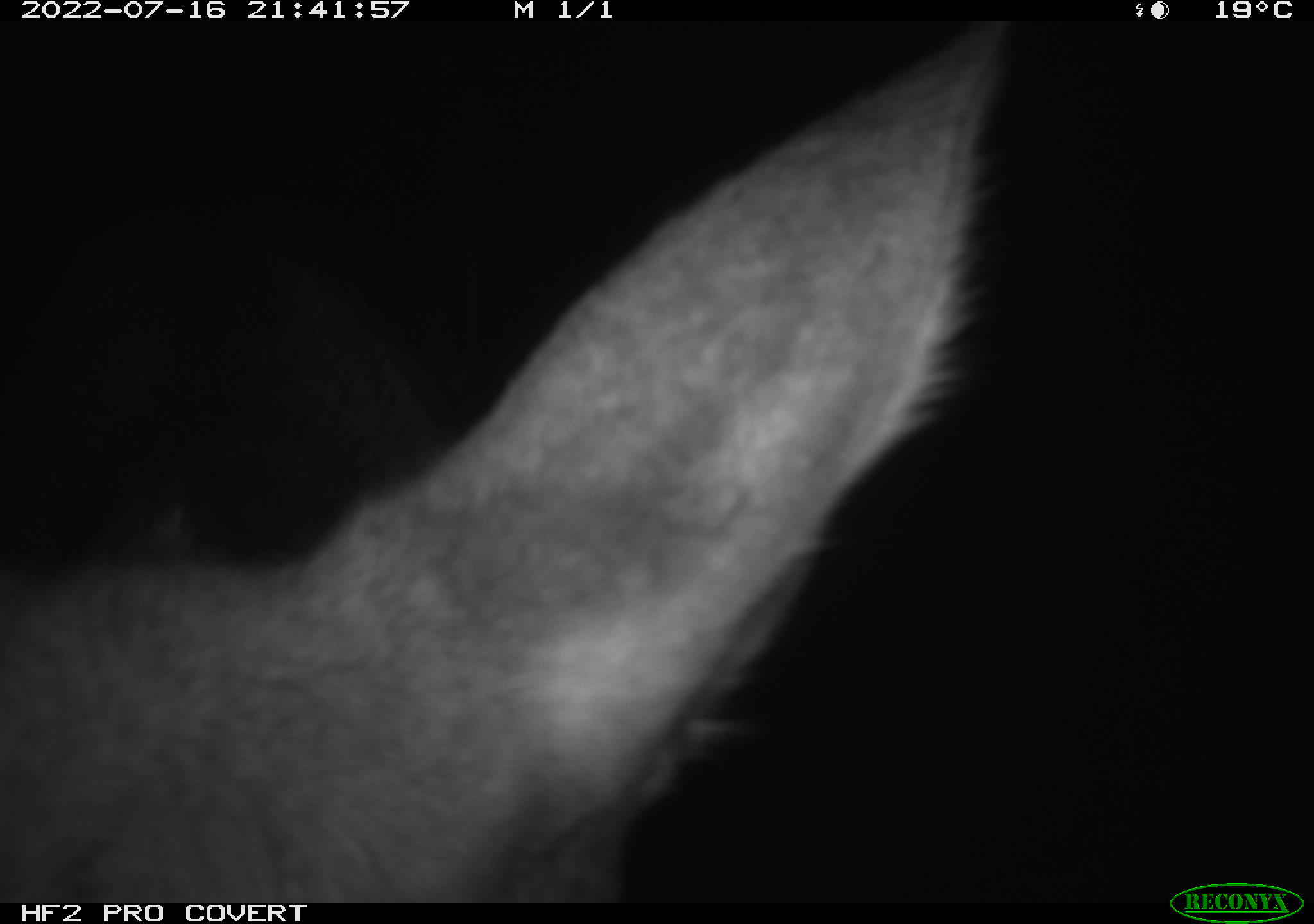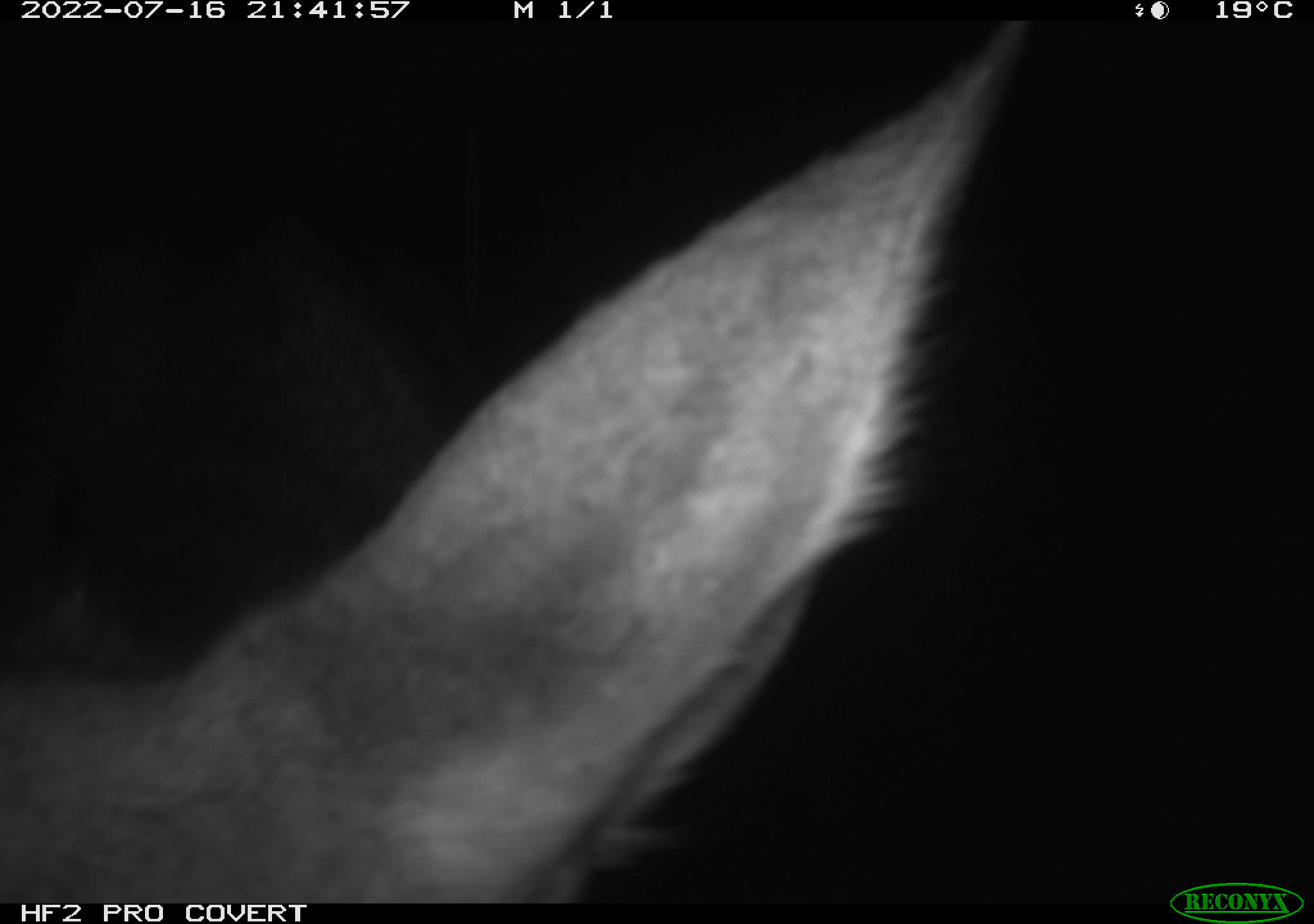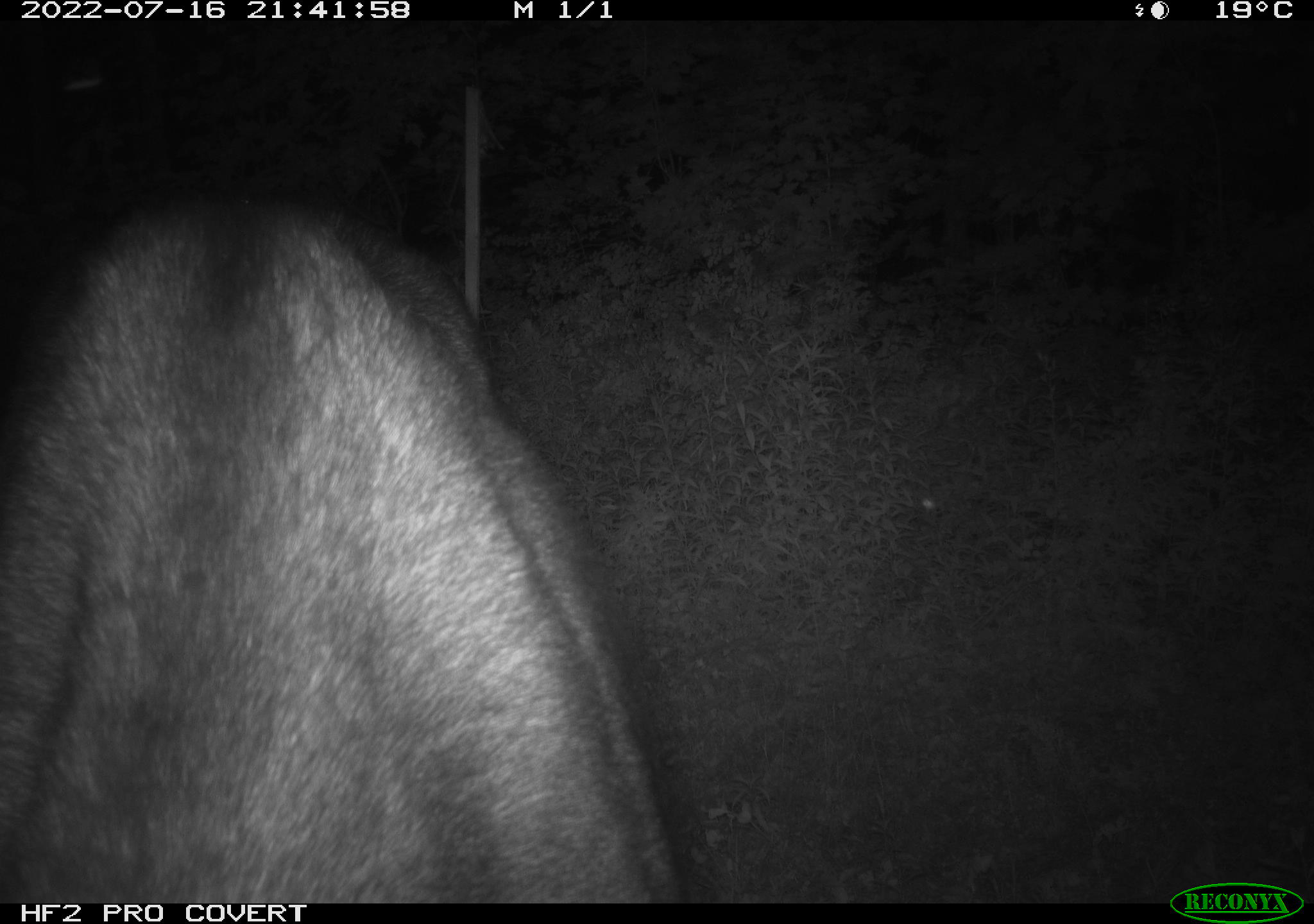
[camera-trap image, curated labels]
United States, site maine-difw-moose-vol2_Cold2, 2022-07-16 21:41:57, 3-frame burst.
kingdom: Animalia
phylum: Chordata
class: Mammalia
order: Artiodactyla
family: Cervidae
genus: Alces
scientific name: Alces alces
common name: moose